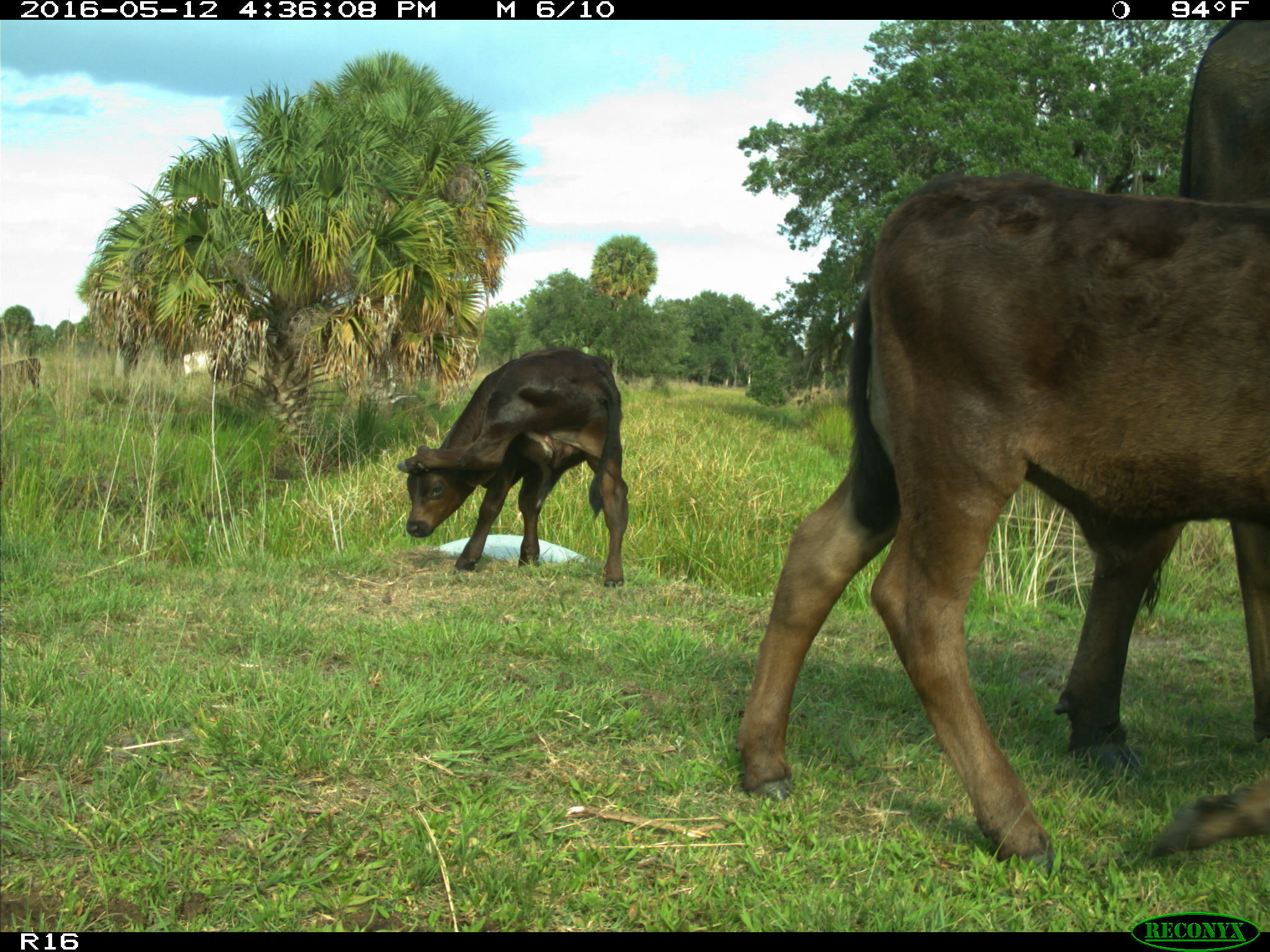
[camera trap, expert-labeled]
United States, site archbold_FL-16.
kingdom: Animalia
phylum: Chordata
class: Mammalia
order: Artiodactyla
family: Bovidae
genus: Bos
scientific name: Bos taurus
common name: domestic cow